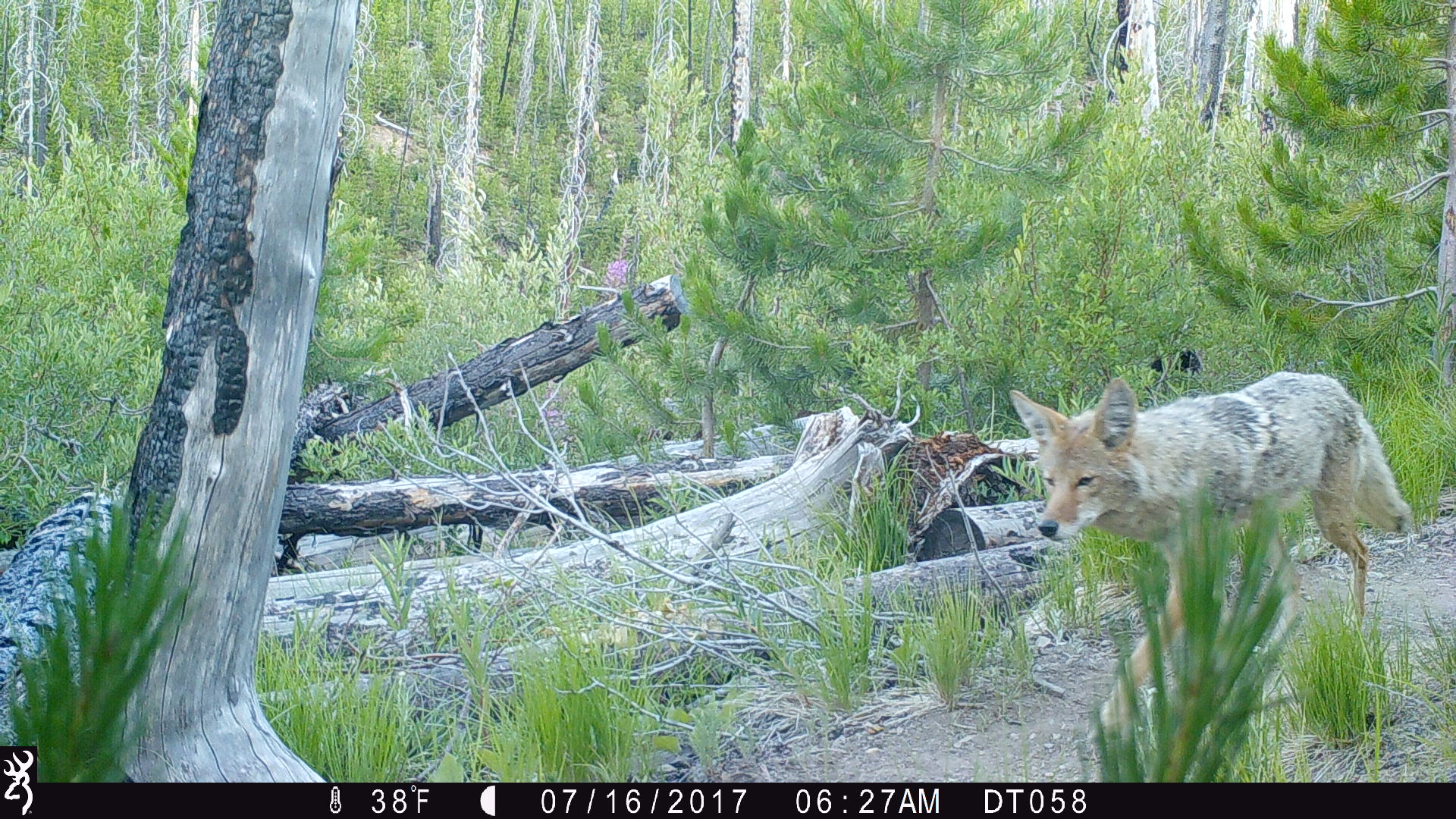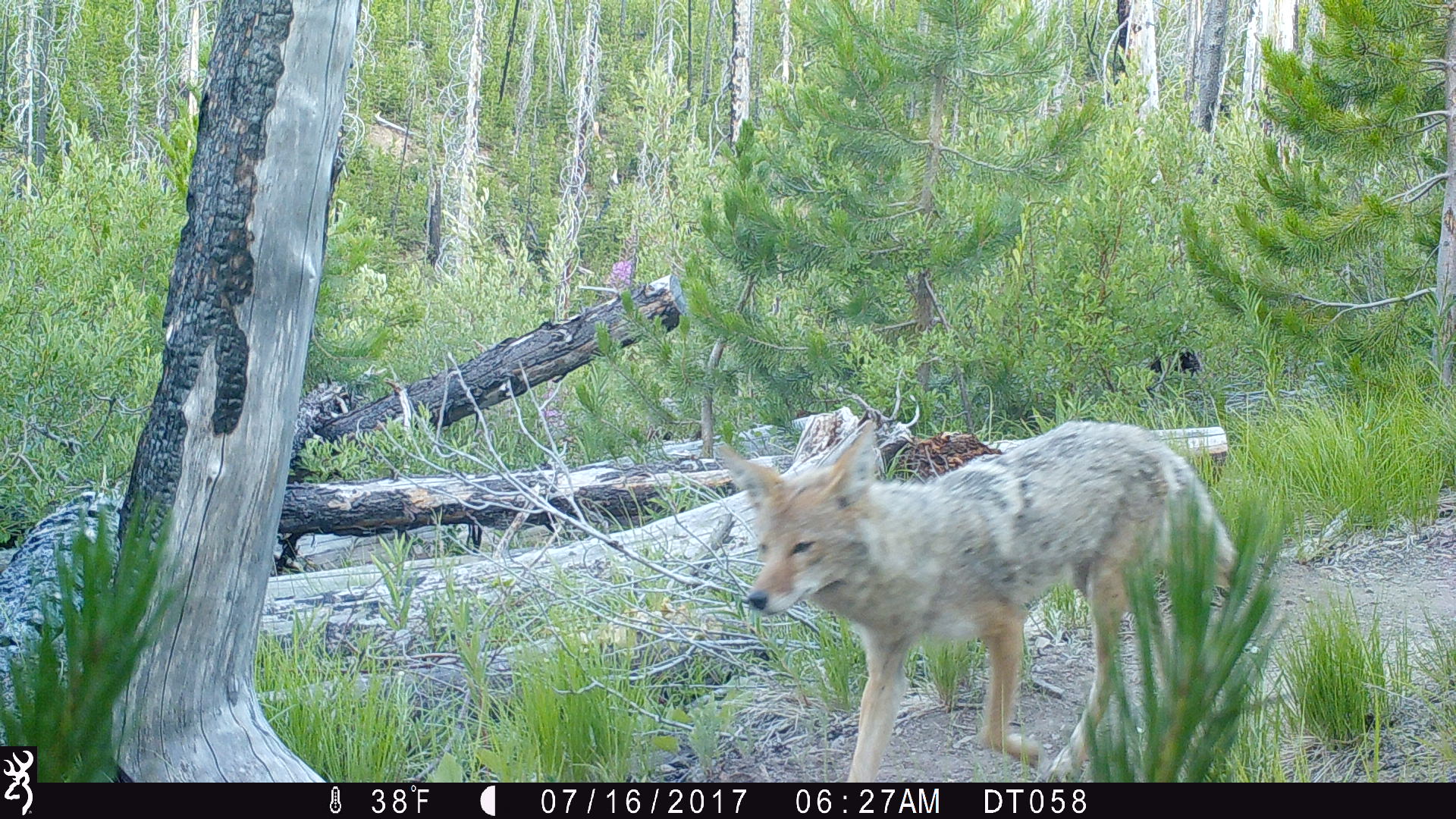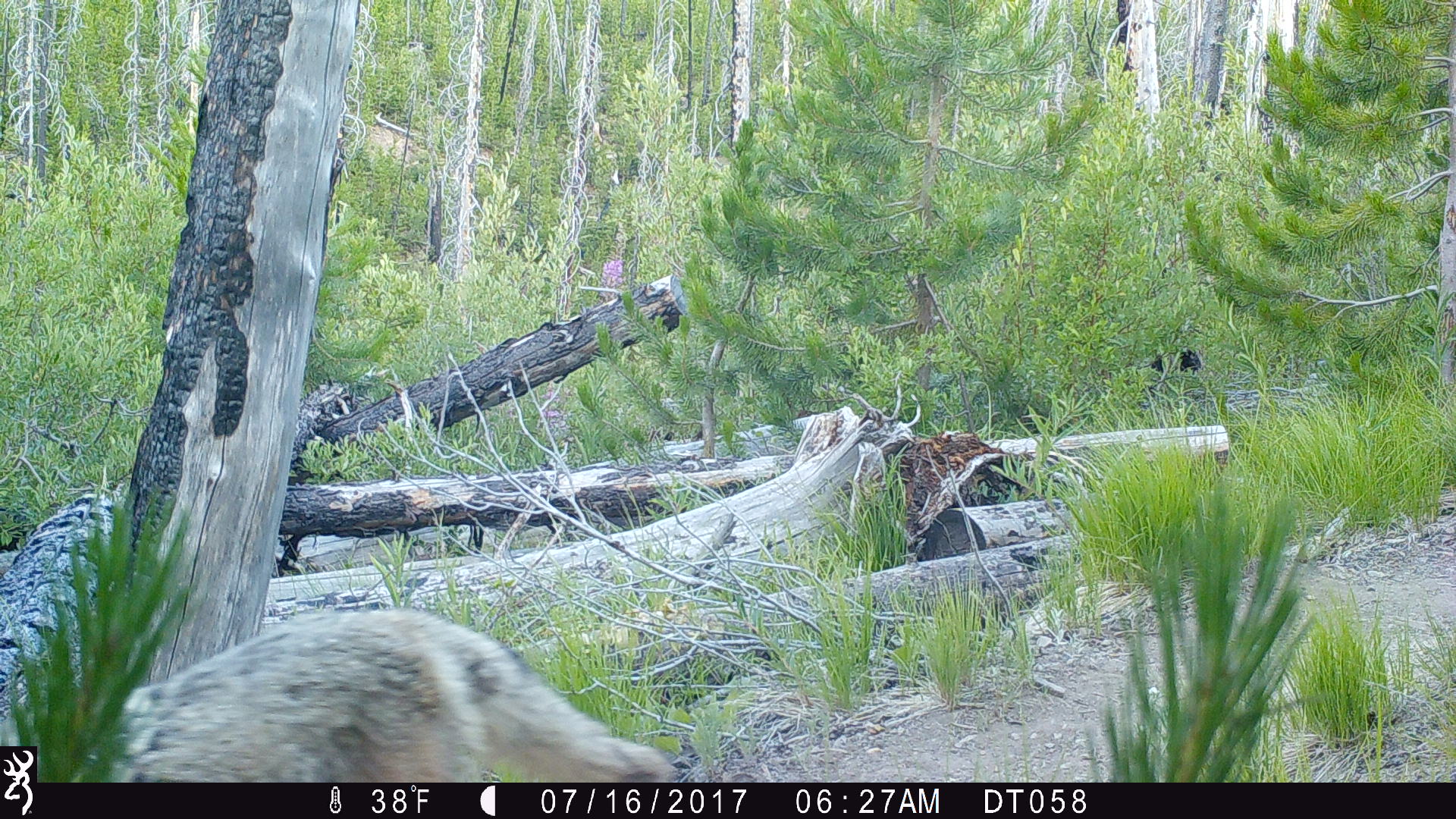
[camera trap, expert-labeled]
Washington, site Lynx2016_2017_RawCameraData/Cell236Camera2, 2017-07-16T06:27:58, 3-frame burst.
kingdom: Animalia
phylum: Chordata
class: Mammalia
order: Carnivora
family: Canidae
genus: Canis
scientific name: Canis latrans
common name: coyote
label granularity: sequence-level